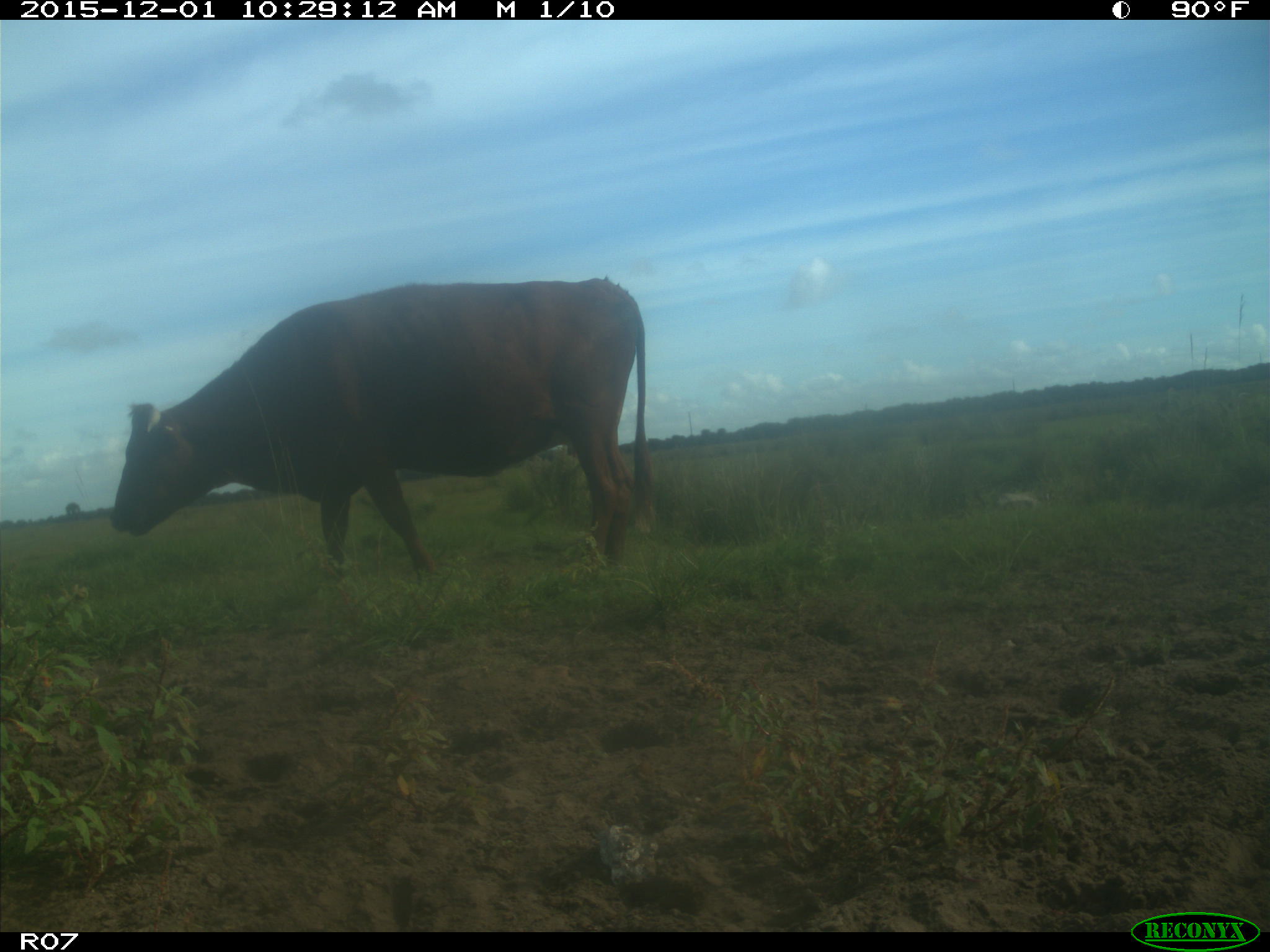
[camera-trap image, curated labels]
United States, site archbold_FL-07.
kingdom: Animalia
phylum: Chordata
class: Mammalia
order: Artiodactyla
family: Bovidae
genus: Bos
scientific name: Bos taurus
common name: domestic cow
Bos taurus (domestic cow).